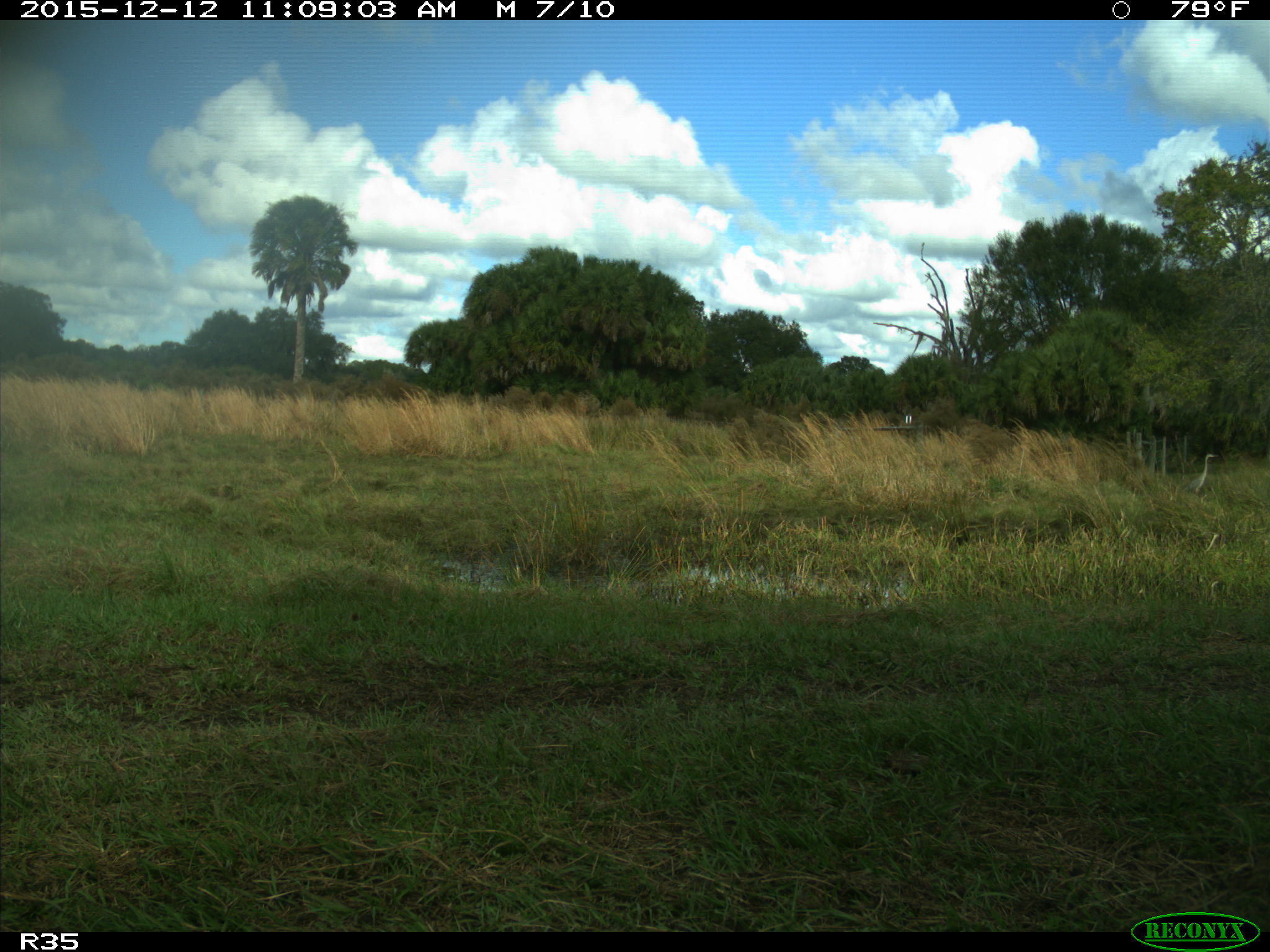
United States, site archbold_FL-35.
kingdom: Animalia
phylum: Chordata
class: Aves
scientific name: Aves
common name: birds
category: unidentified bird